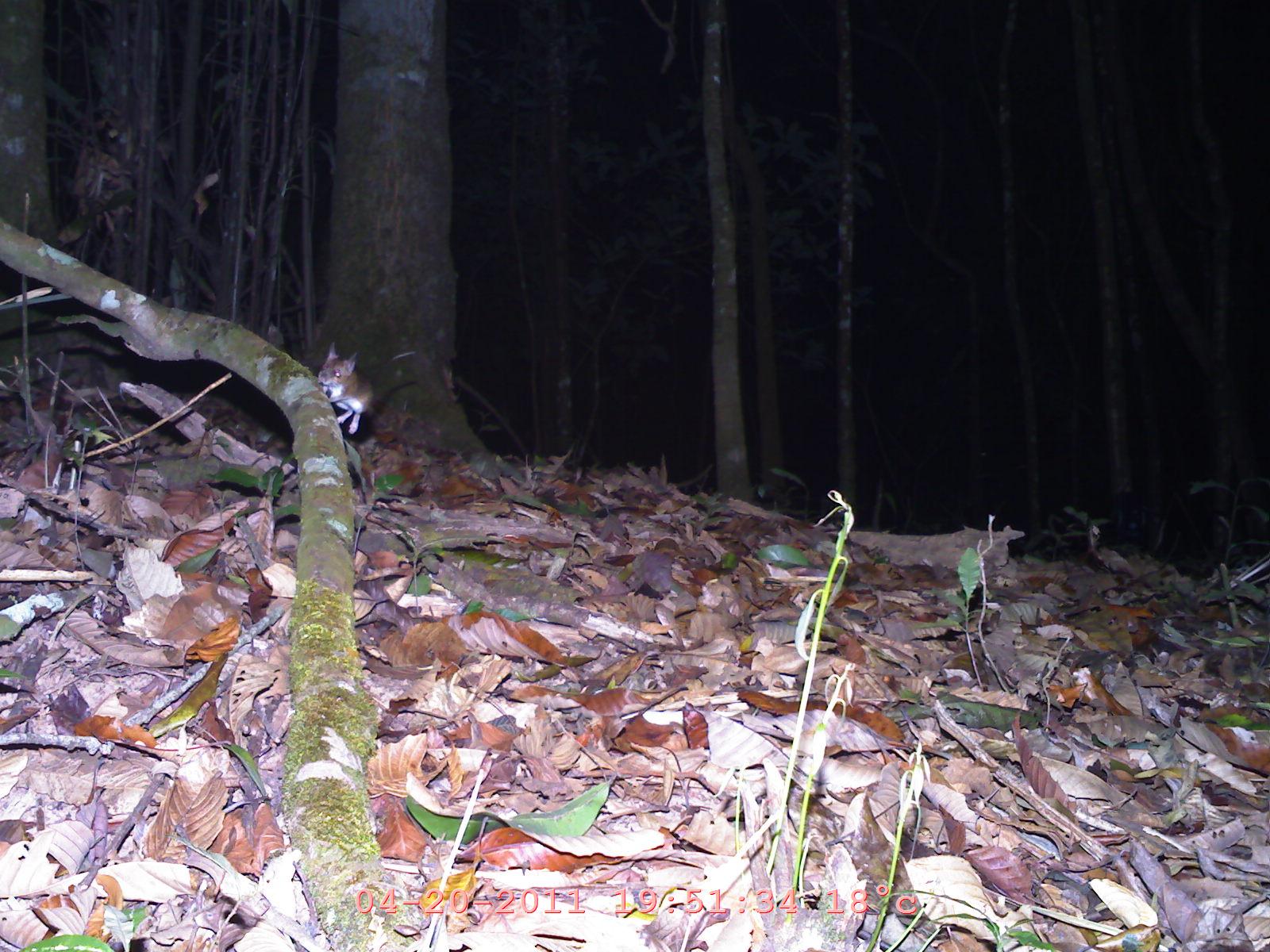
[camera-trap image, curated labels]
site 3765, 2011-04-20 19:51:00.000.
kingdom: Animalia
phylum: Chordata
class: Mammalia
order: Rodentia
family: Muridae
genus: Rattus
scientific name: Rattus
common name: rodent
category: unknown rat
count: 1